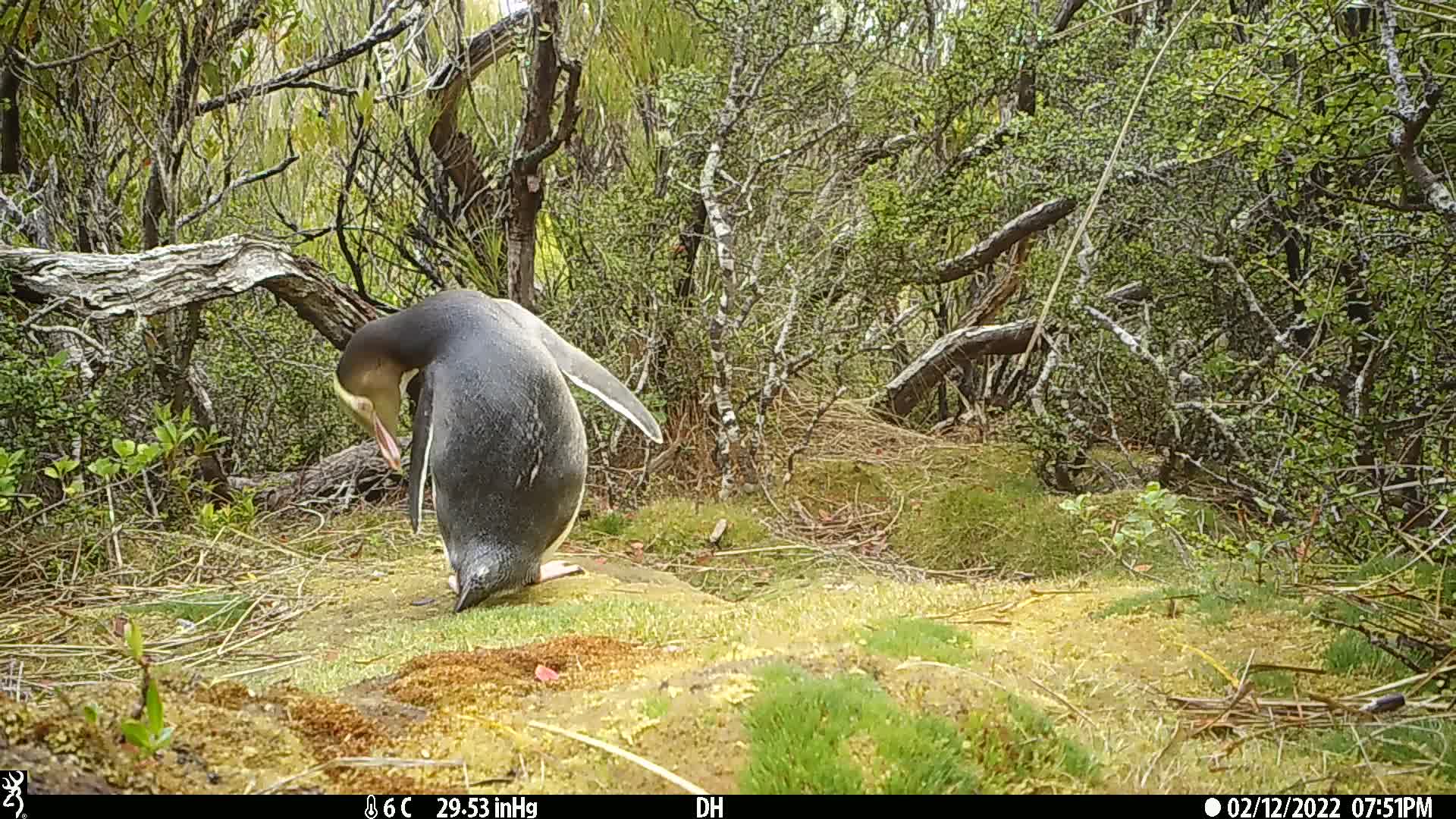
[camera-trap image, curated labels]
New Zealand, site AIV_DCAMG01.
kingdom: Animalia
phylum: Chordata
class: Aves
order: Sphenisciformes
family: Spheniscidae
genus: Megadyptes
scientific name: Megadyptes antipodes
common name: yellow-eyed penguin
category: yellow eyed penguin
Yellow eyed penguin (yellow-eyed penguin) (Megadyptes antipodes).